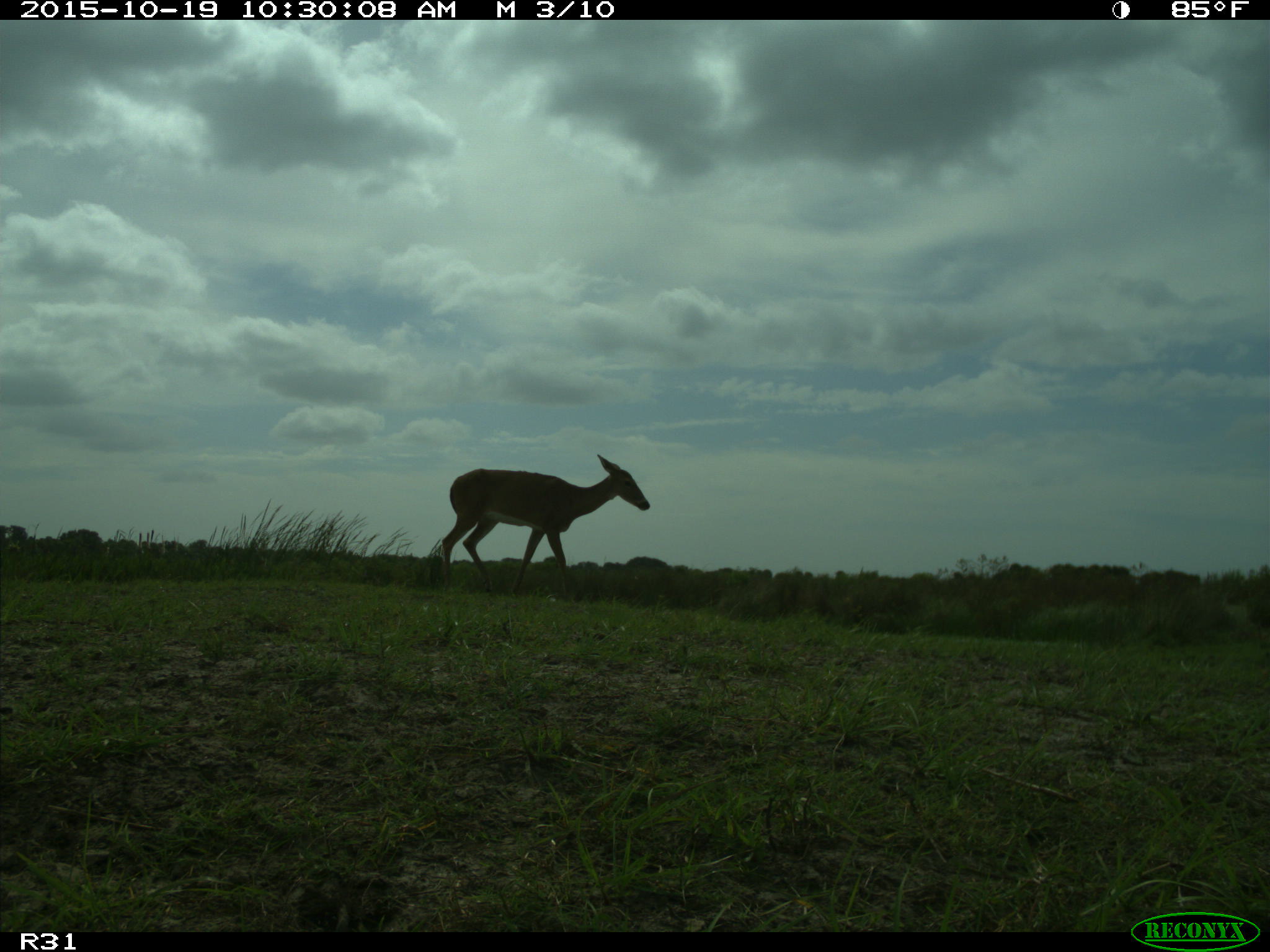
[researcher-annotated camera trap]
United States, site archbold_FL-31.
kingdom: Animalia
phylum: Chordata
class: Mammalia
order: Artiodactyla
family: Cervidae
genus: Odocoileus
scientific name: Odocoileus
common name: deer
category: unidentified deer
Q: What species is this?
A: Unidentified deer (deer) (Odocoileus).